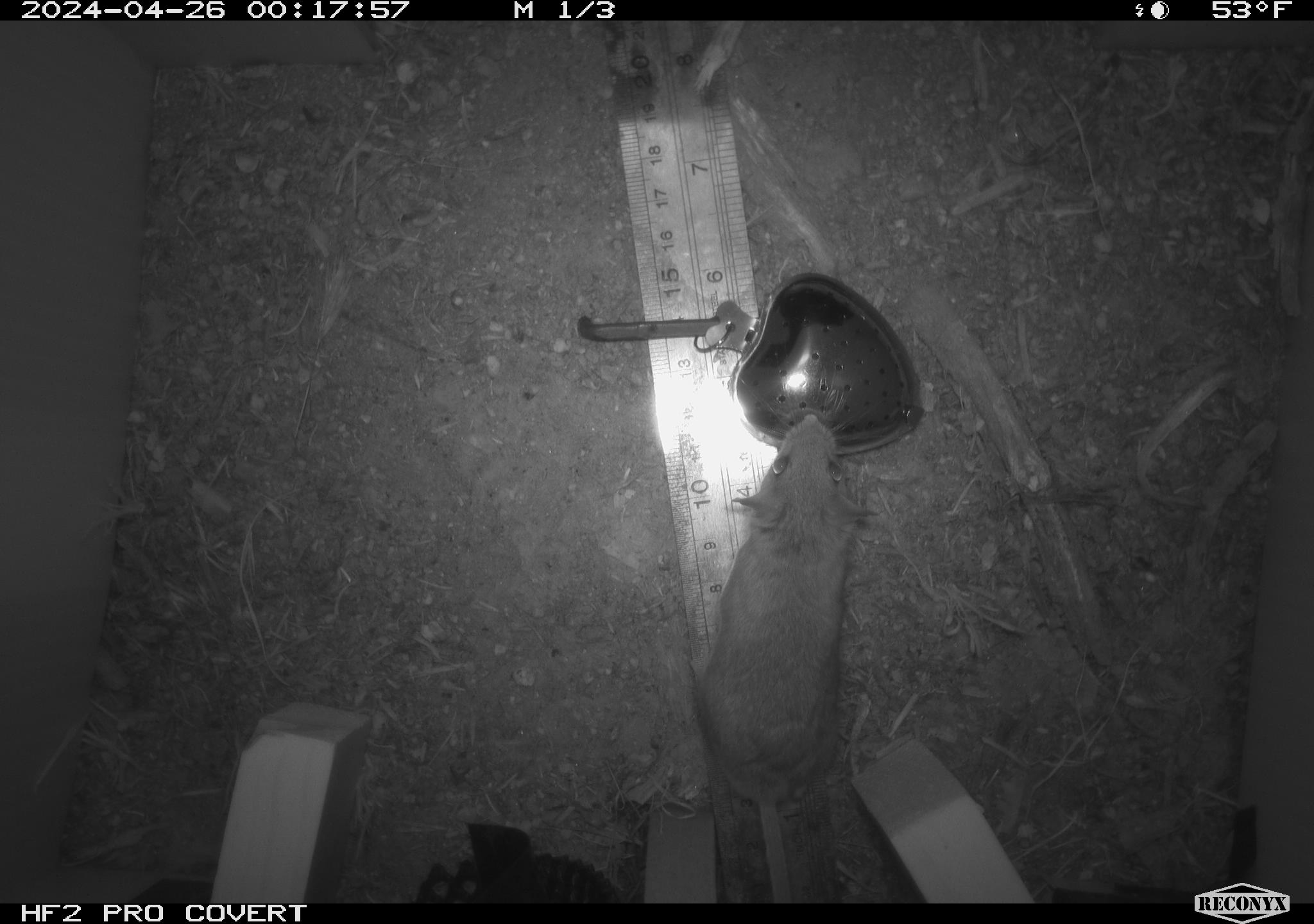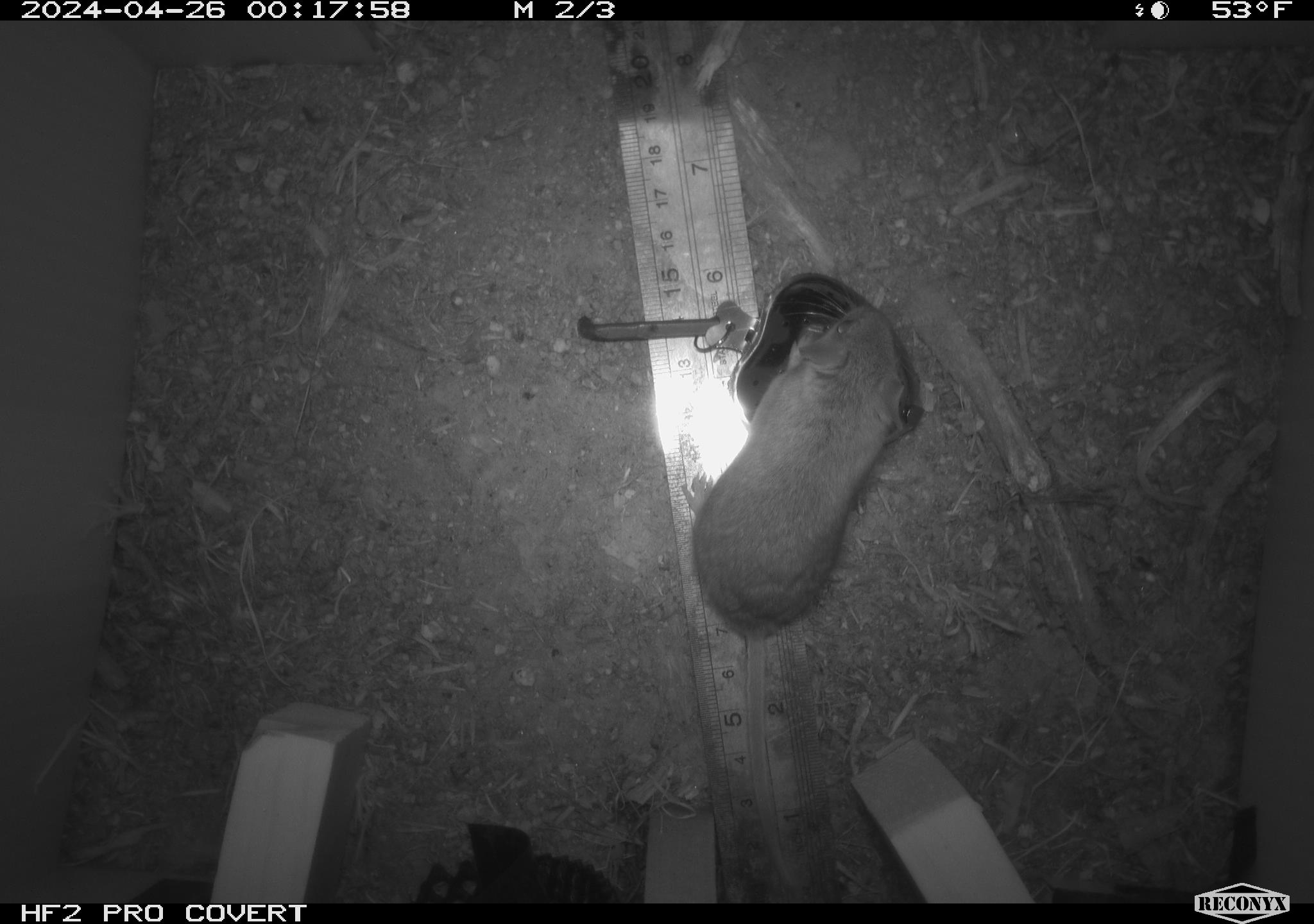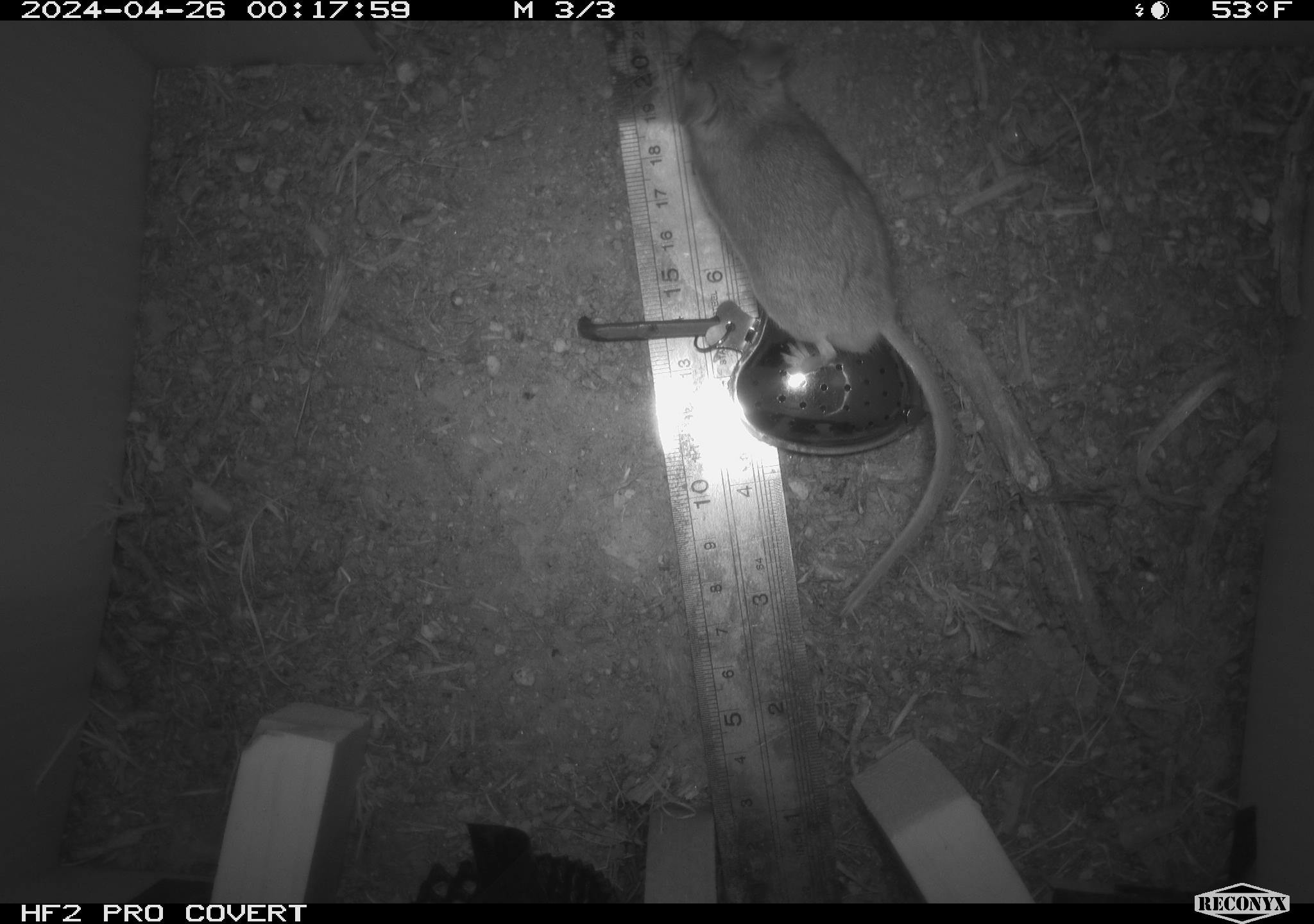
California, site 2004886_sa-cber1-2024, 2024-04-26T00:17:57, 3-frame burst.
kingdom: Animalia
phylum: Chordata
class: Mammalia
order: Rodentia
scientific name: Rodentia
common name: mouse species